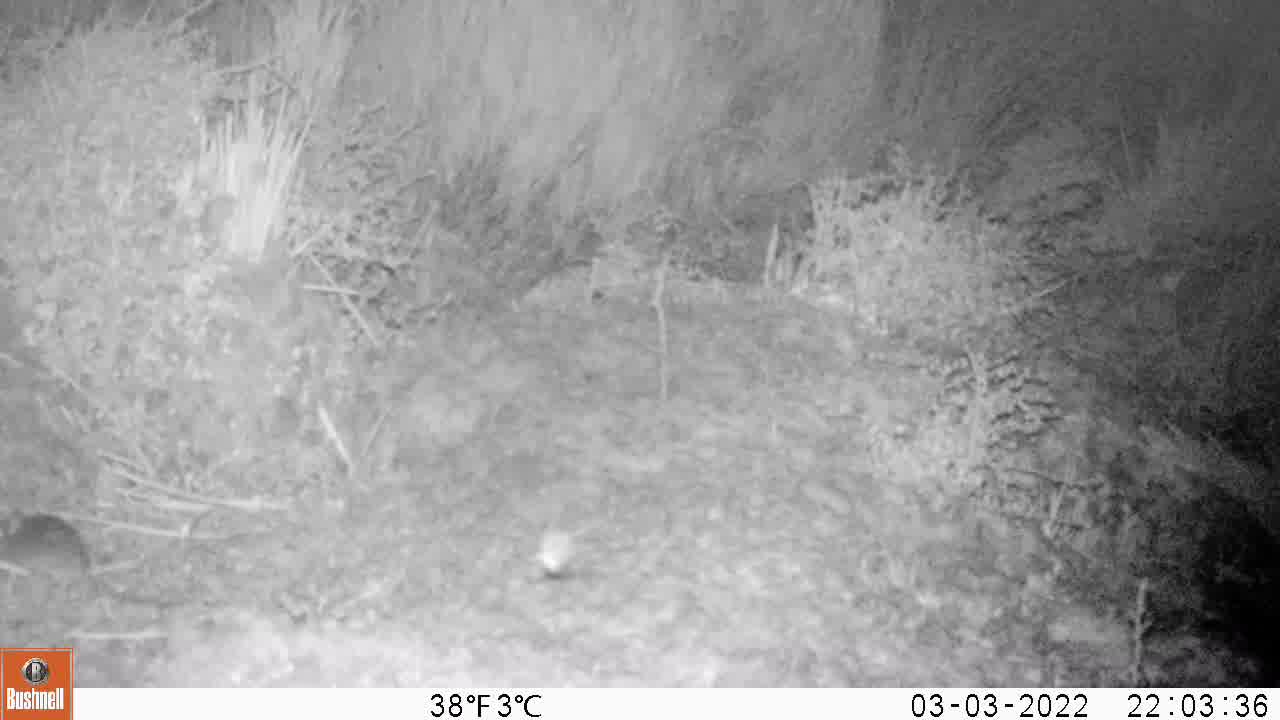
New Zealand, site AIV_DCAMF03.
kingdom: Animalia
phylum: Chordata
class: Mammalia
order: Rodentia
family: Muridae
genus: Mus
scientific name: Mus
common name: mouse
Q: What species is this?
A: Mouse (Mus).